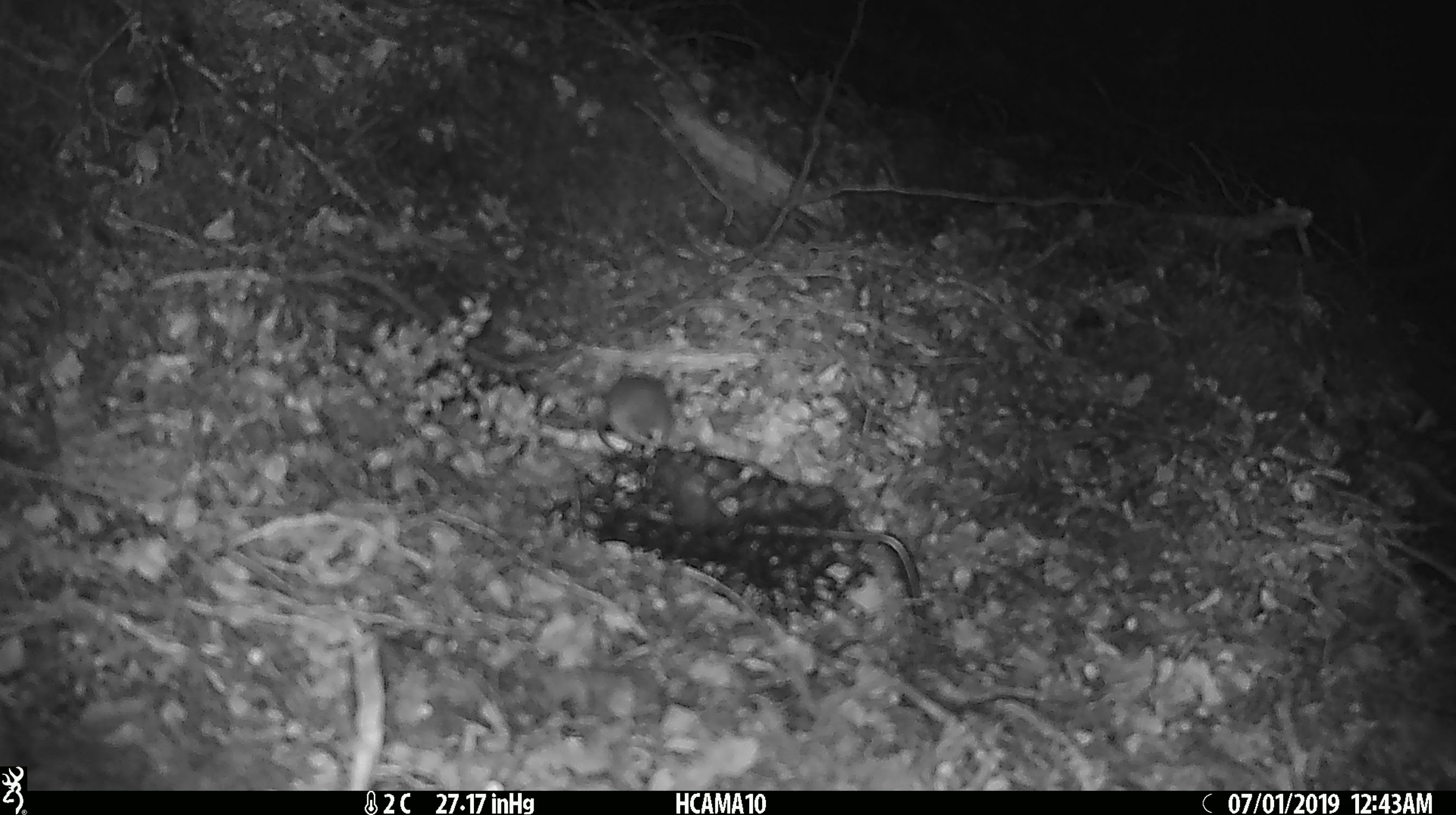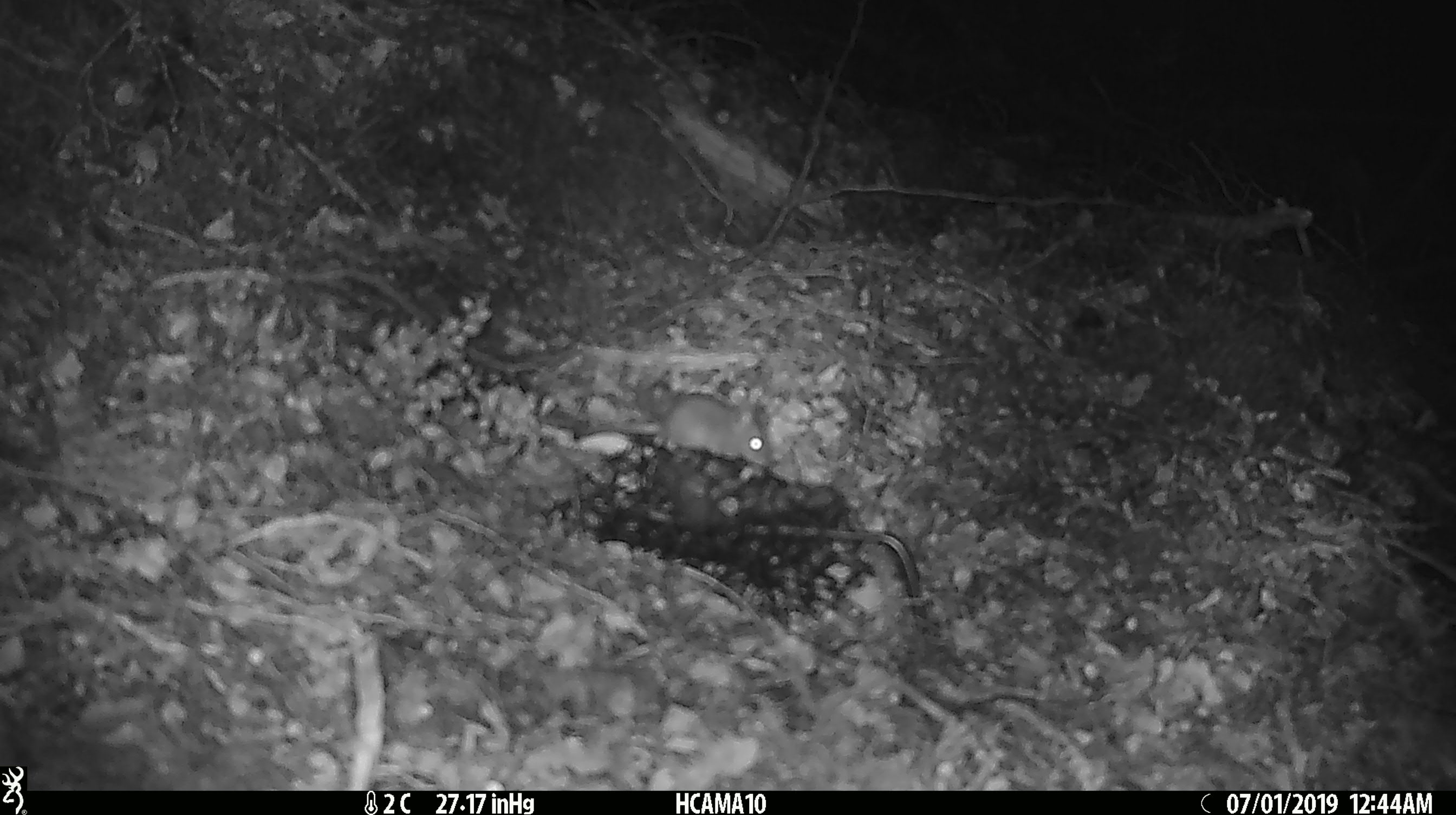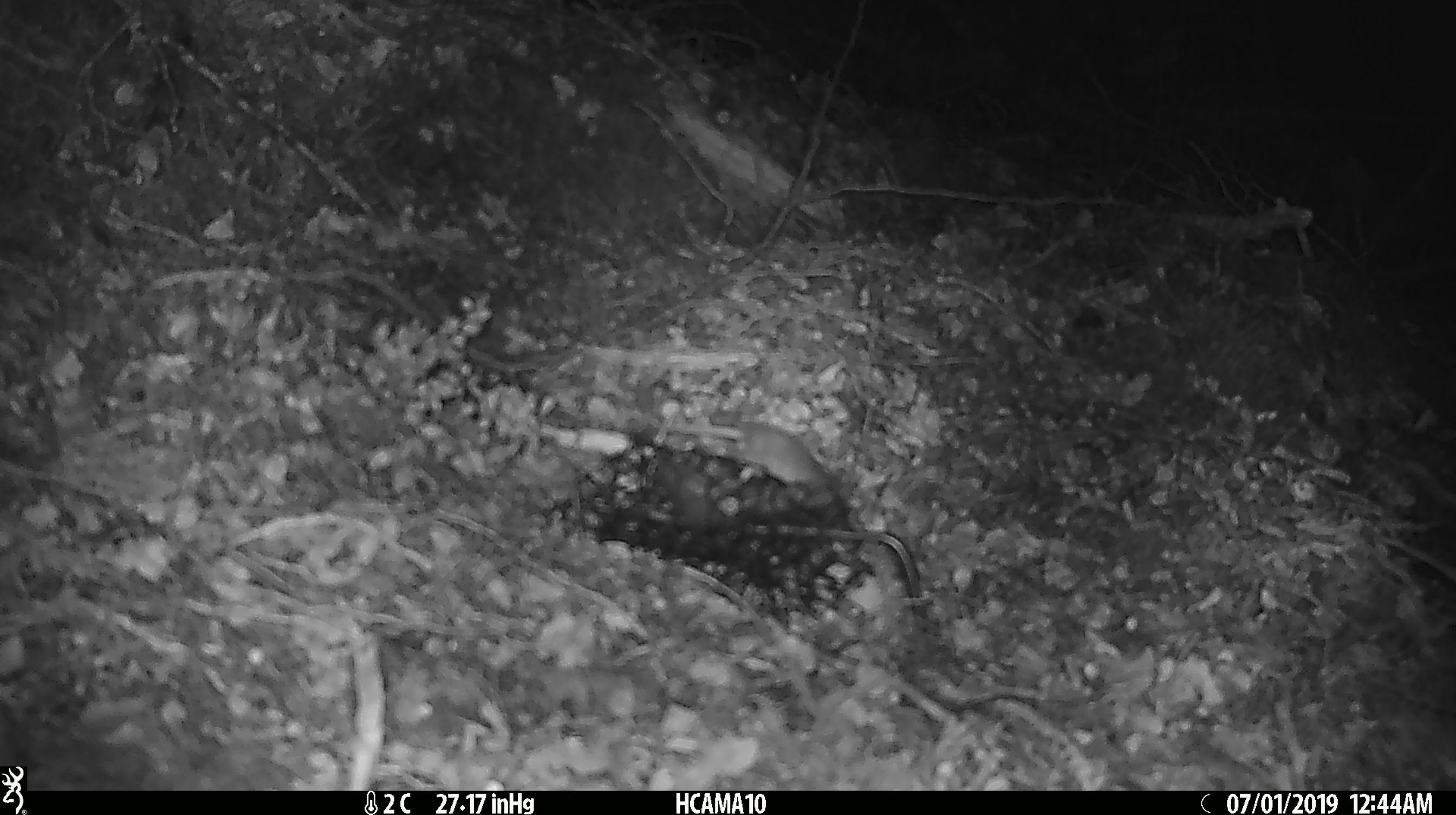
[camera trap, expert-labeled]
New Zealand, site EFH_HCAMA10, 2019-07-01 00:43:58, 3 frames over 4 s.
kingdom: Animalia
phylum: Chordata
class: Mammalia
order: Rodentia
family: Muridae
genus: Mus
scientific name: Mus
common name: mouse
Mouse (Mus).